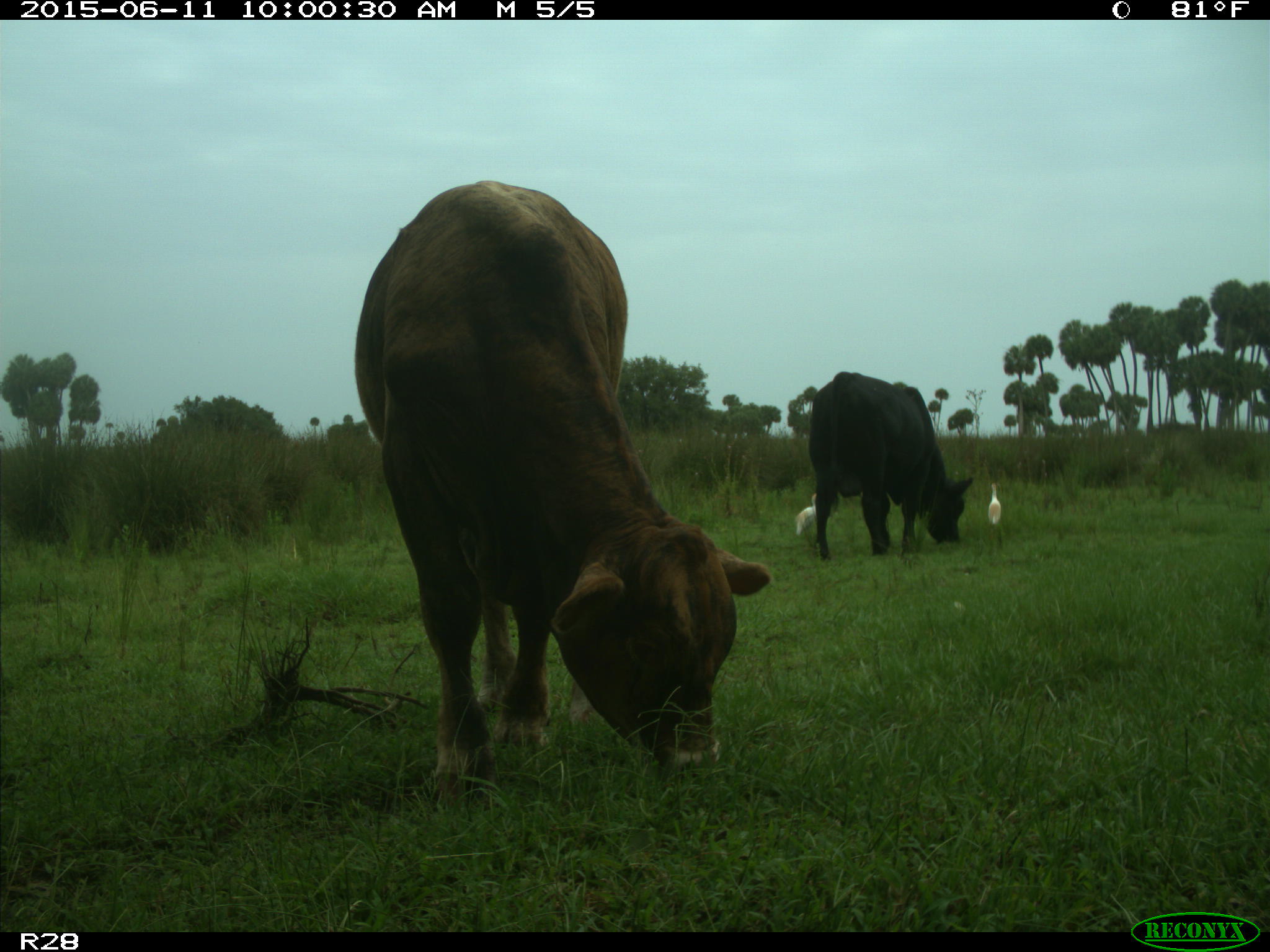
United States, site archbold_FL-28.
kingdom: Animalia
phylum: Chordata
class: Mammalia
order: Artiodactyla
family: Bovidae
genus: Bos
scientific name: Bos taurus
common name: domestic cow